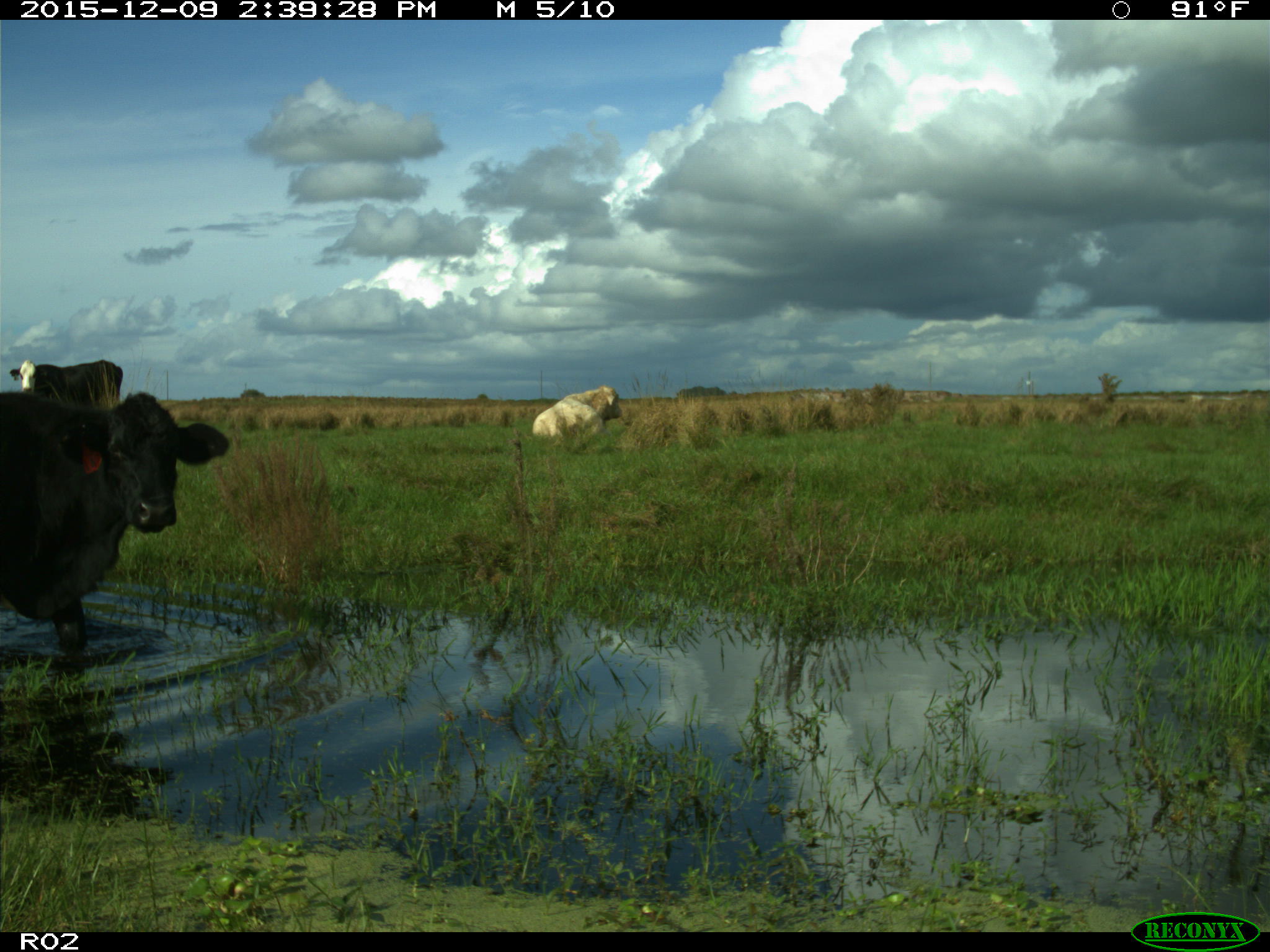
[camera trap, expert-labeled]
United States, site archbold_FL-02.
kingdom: Animalia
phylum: Chordata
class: Mammalia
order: Artiodactyla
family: Bovidae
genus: Bos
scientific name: Bos taurus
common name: domestic cow